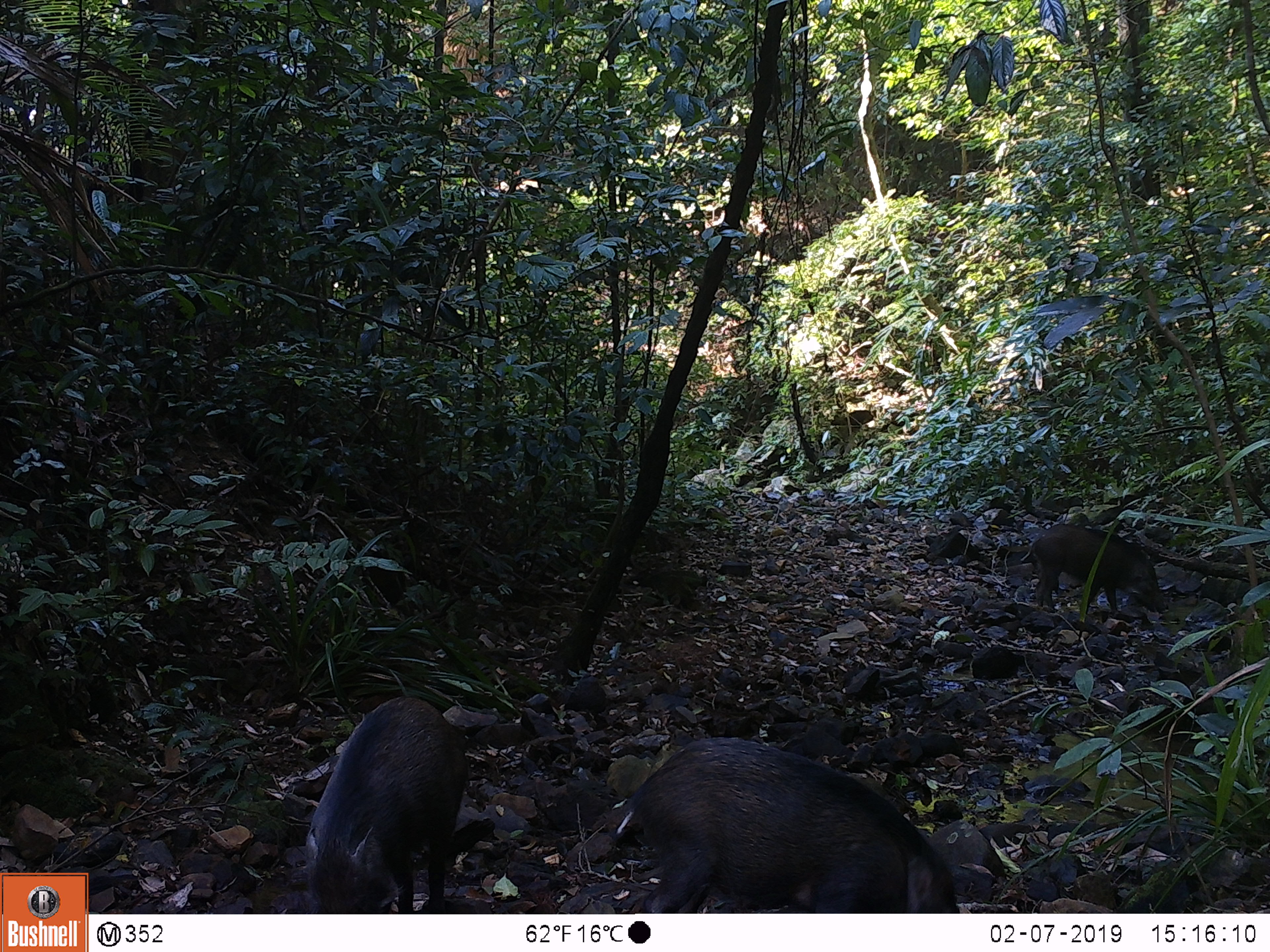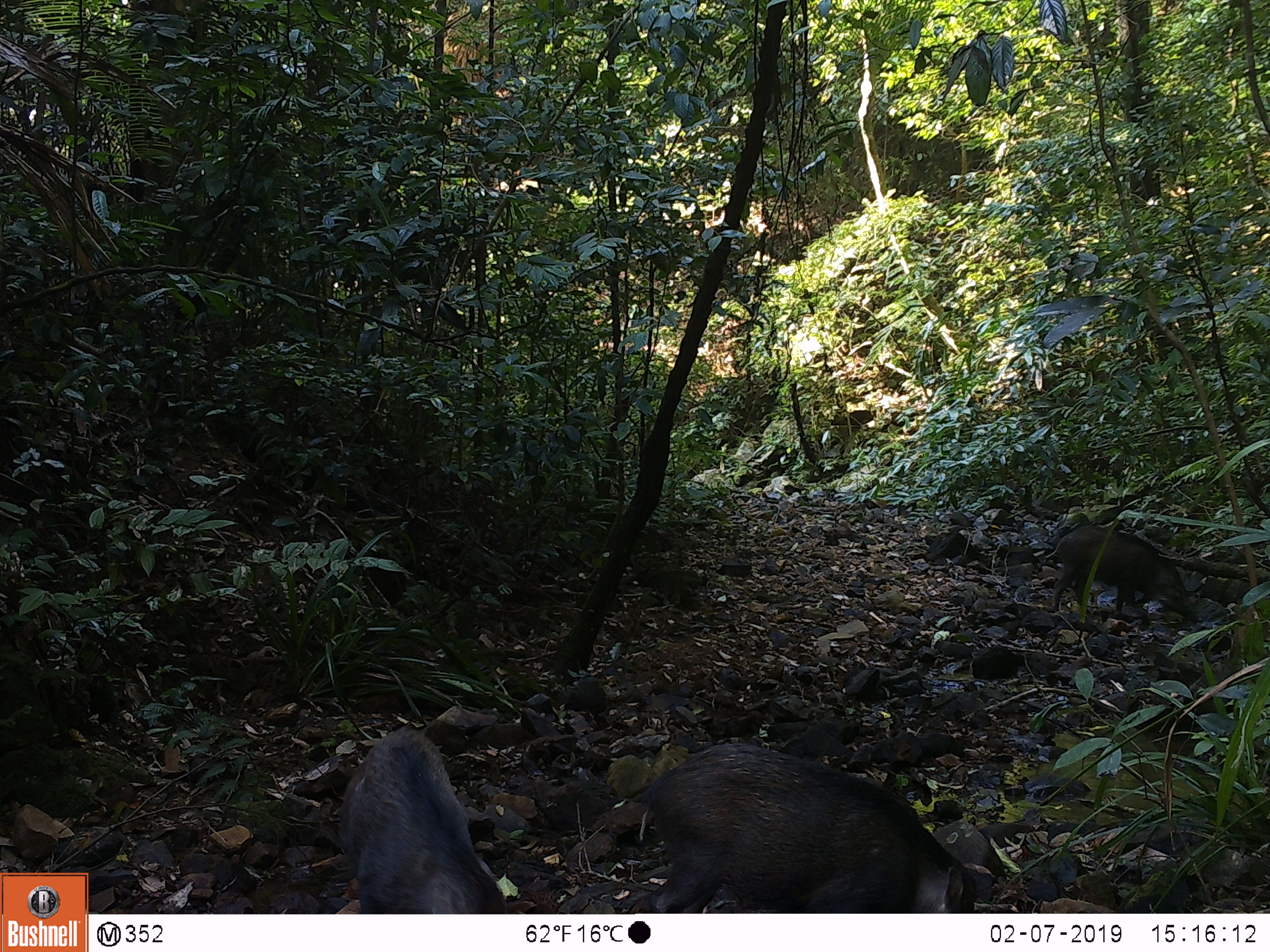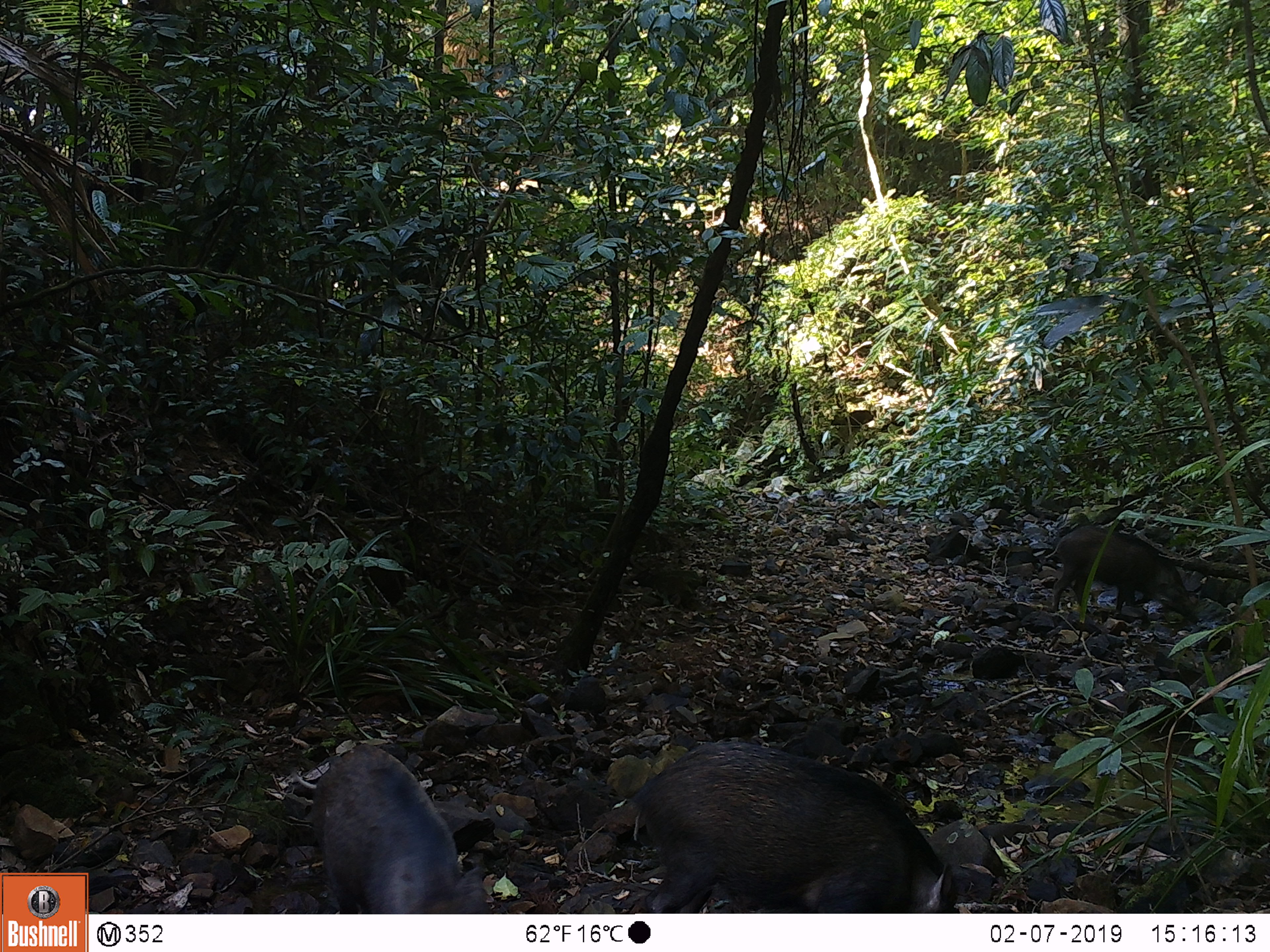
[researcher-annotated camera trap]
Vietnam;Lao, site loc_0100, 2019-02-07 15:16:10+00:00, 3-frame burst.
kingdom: Animalia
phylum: Chordata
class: Mammalia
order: Artiodactyla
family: Suidae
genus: Sus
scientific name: Sus scrofa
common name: eurasian wild pig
Eurasian wild pig (Sus scrofa). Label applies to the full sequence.